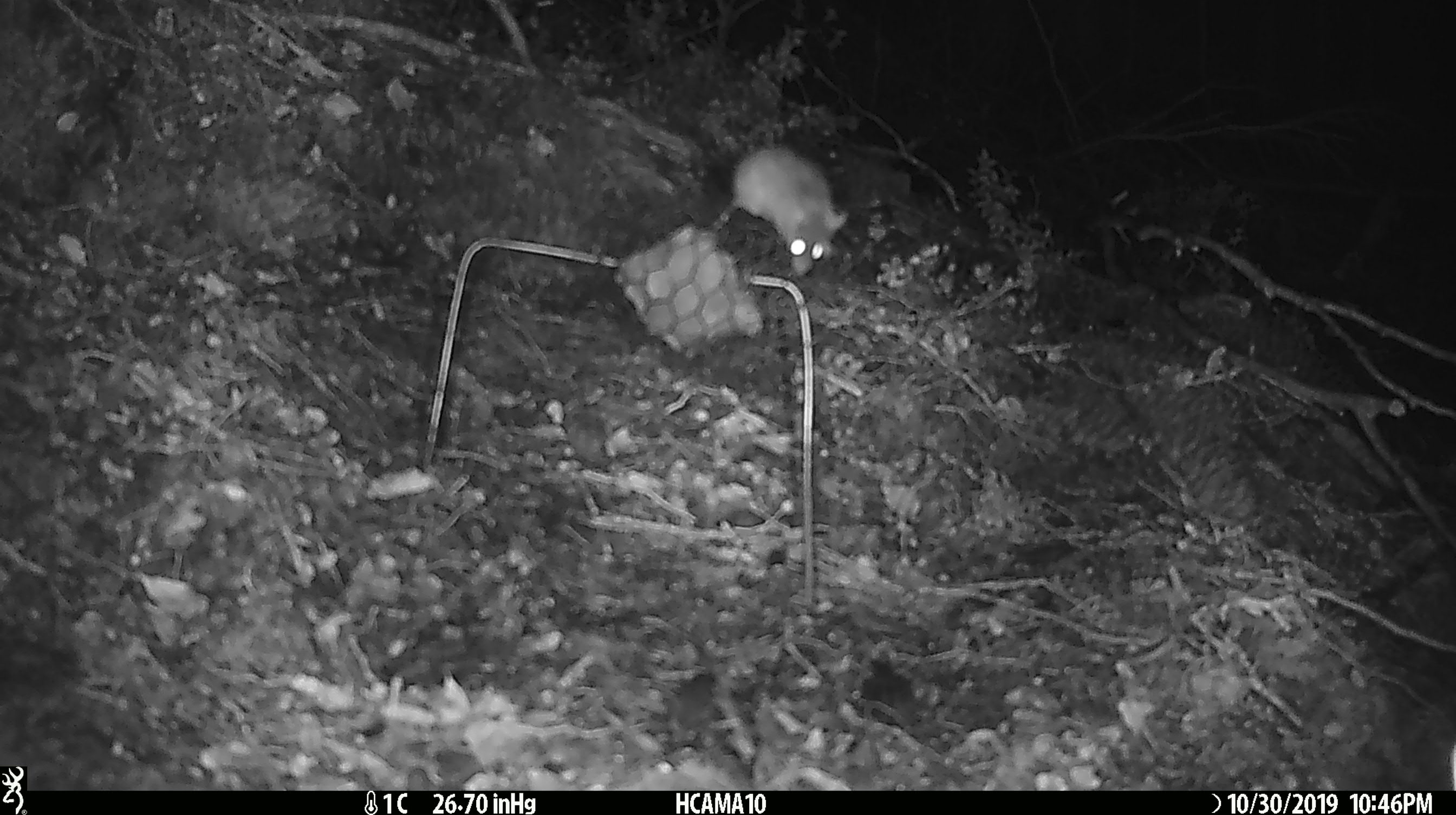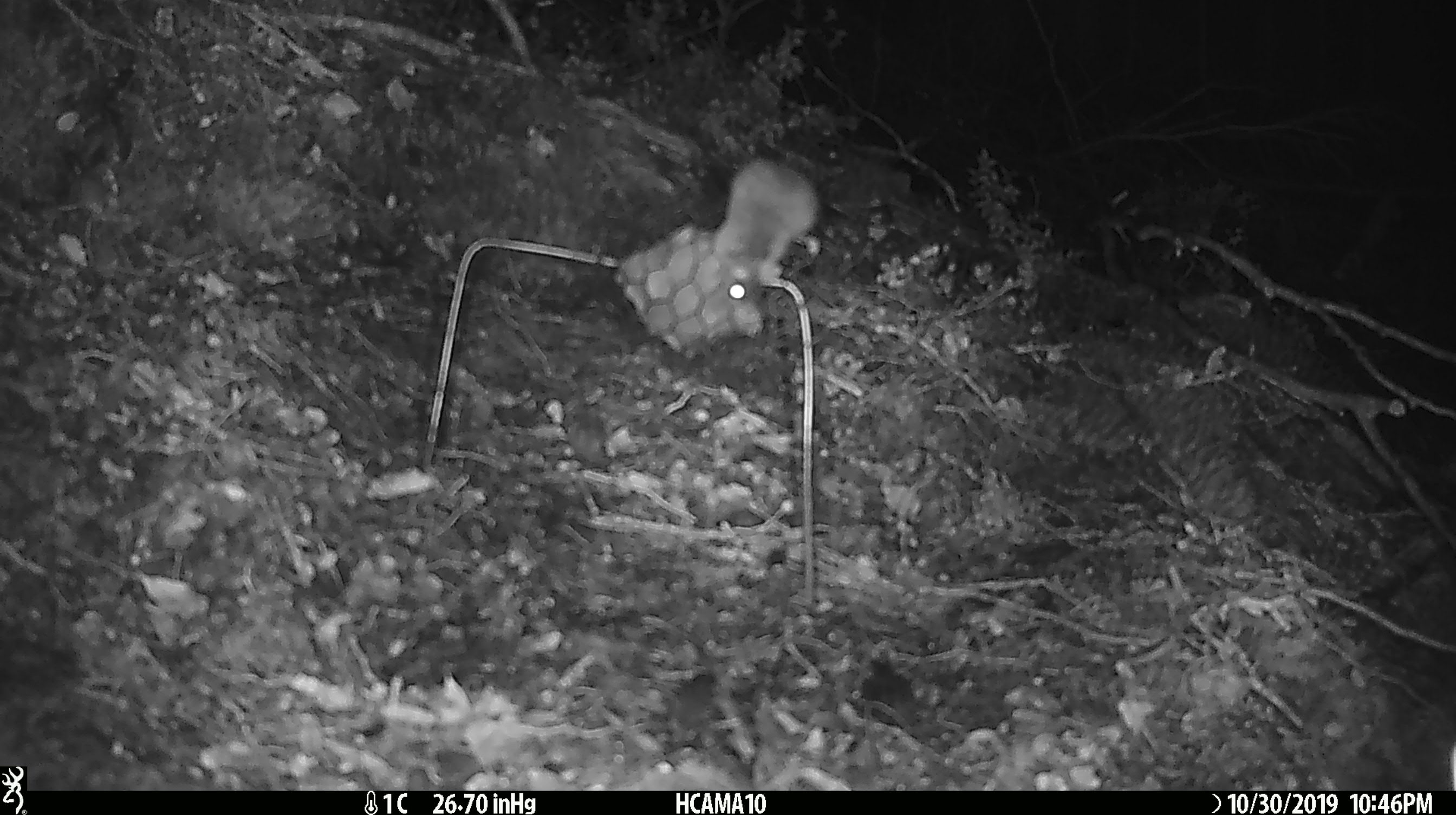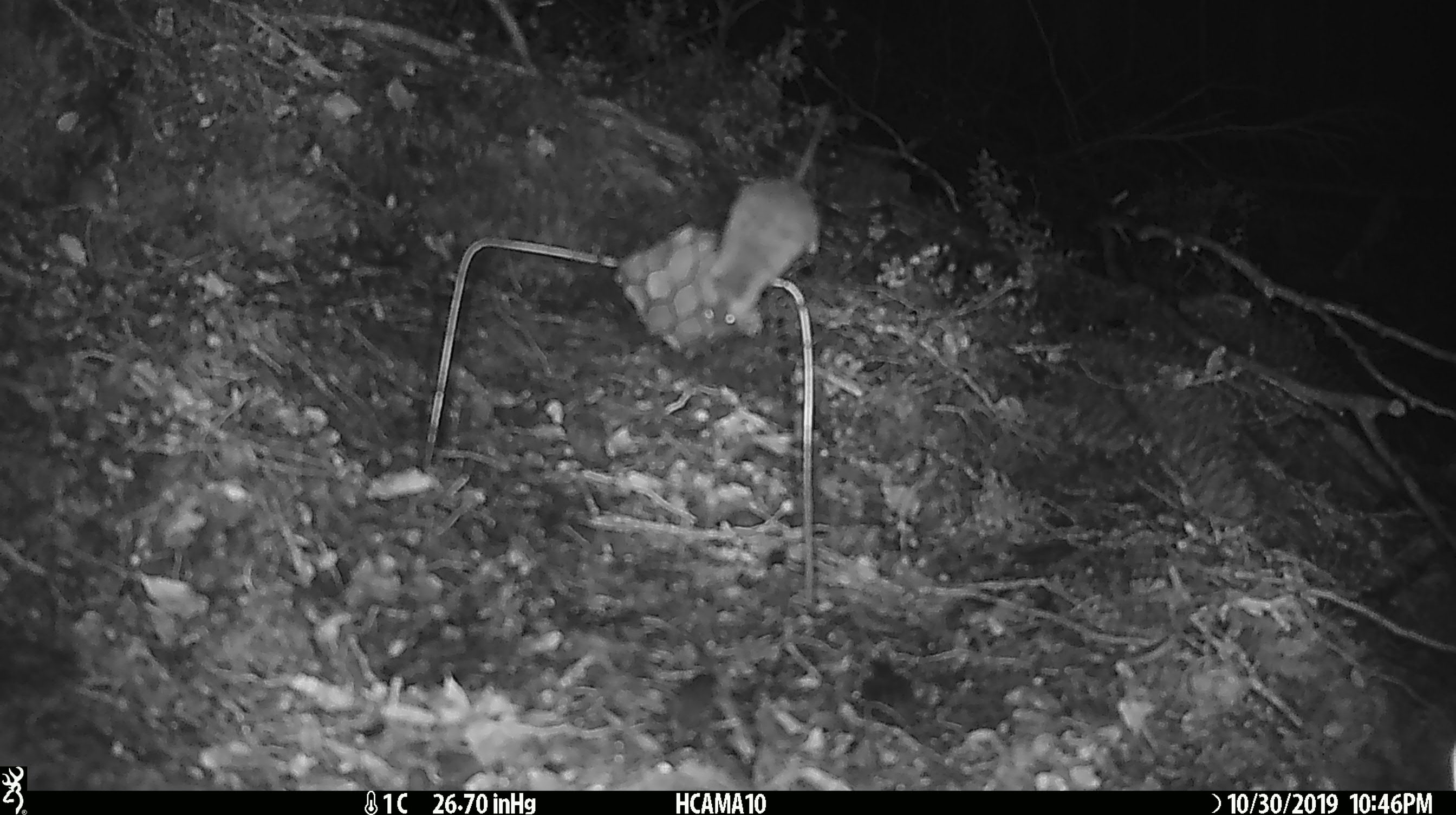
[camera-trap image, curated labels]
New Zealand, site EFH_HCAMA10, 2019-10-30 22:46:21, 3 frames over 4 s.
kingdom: Animalia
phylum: Chordata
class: Mammalia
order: Rodentia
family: Muridae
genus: Mus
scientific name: Mus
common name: mouse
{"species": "mouse (Mus)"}